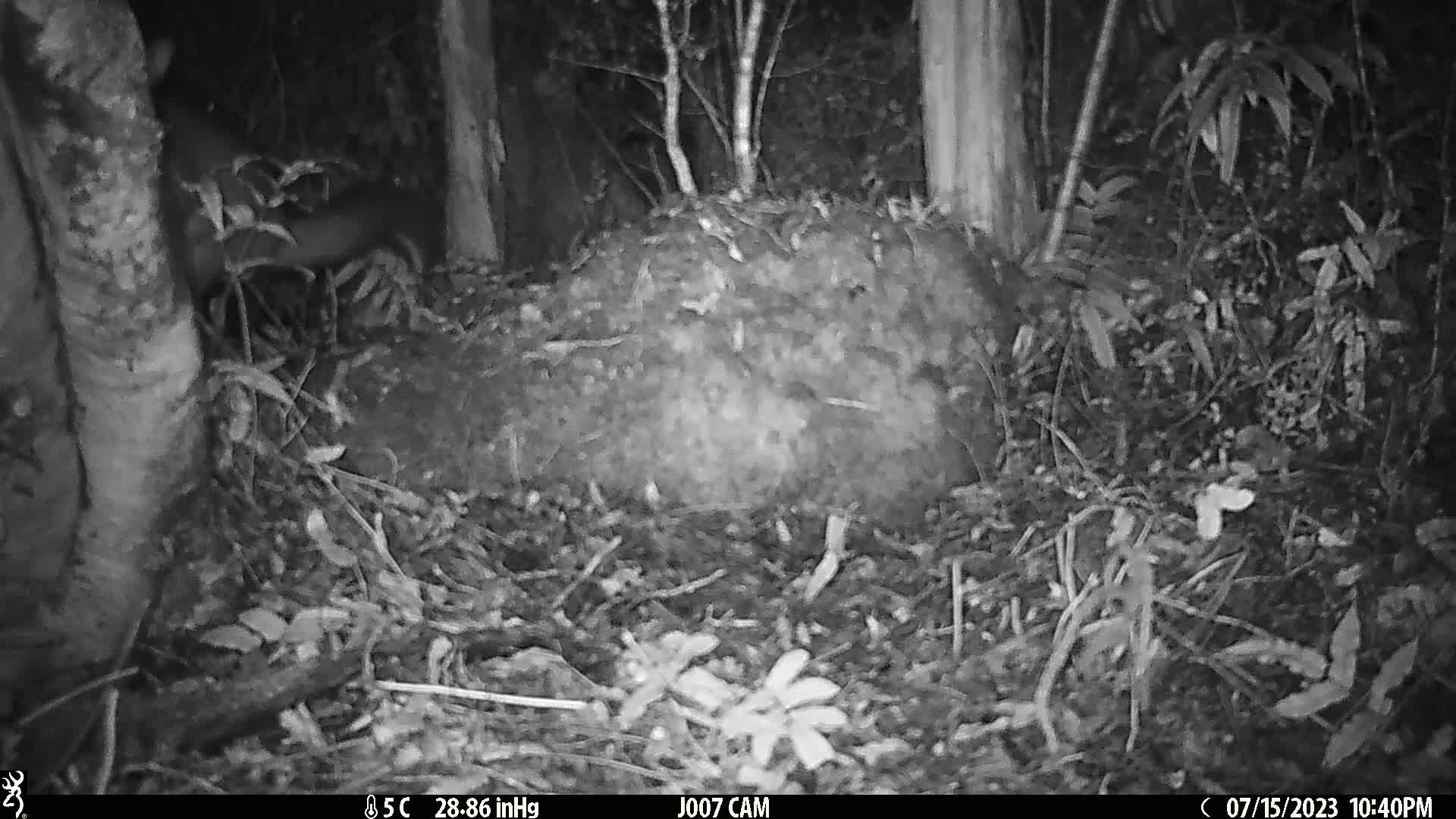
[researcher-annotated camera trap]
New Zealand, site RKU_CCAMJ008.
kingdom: Animalia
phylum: Chordata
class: Mammalia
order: Diprotodontia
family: Phalangeridae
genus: Trichosurus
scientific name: Trichosurus vulpecula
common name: common brushtail possum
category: possum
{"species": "possum (common brushtail possum) (Trichosurus vulpecula)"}